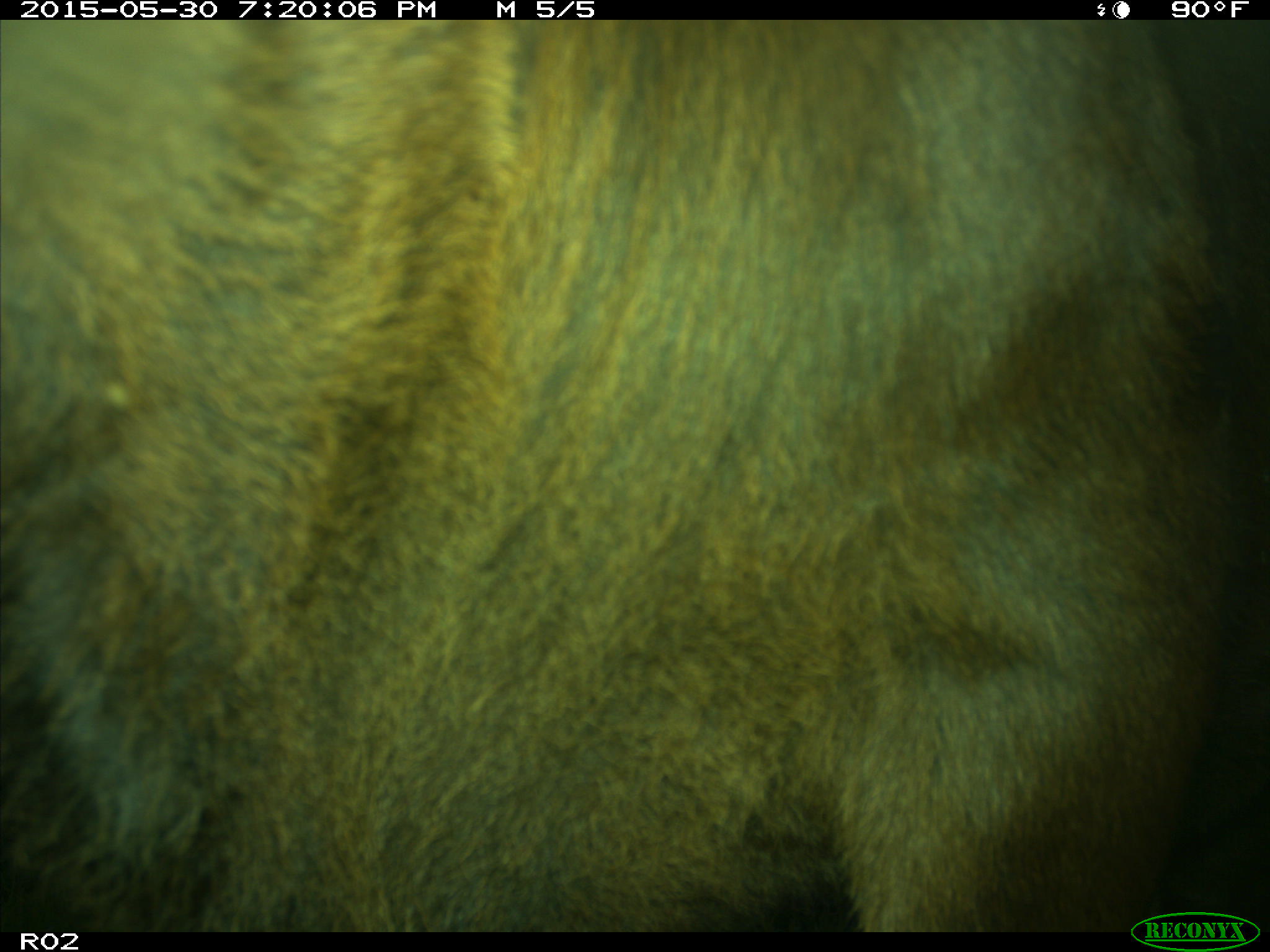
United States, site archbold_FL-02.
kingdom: Animalia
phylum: Chordata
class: Mammalia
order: Artiodactyla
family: Bovidae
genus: Bos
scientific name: Bos taurus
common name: domestic cow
Bos taurus (domestic cow).